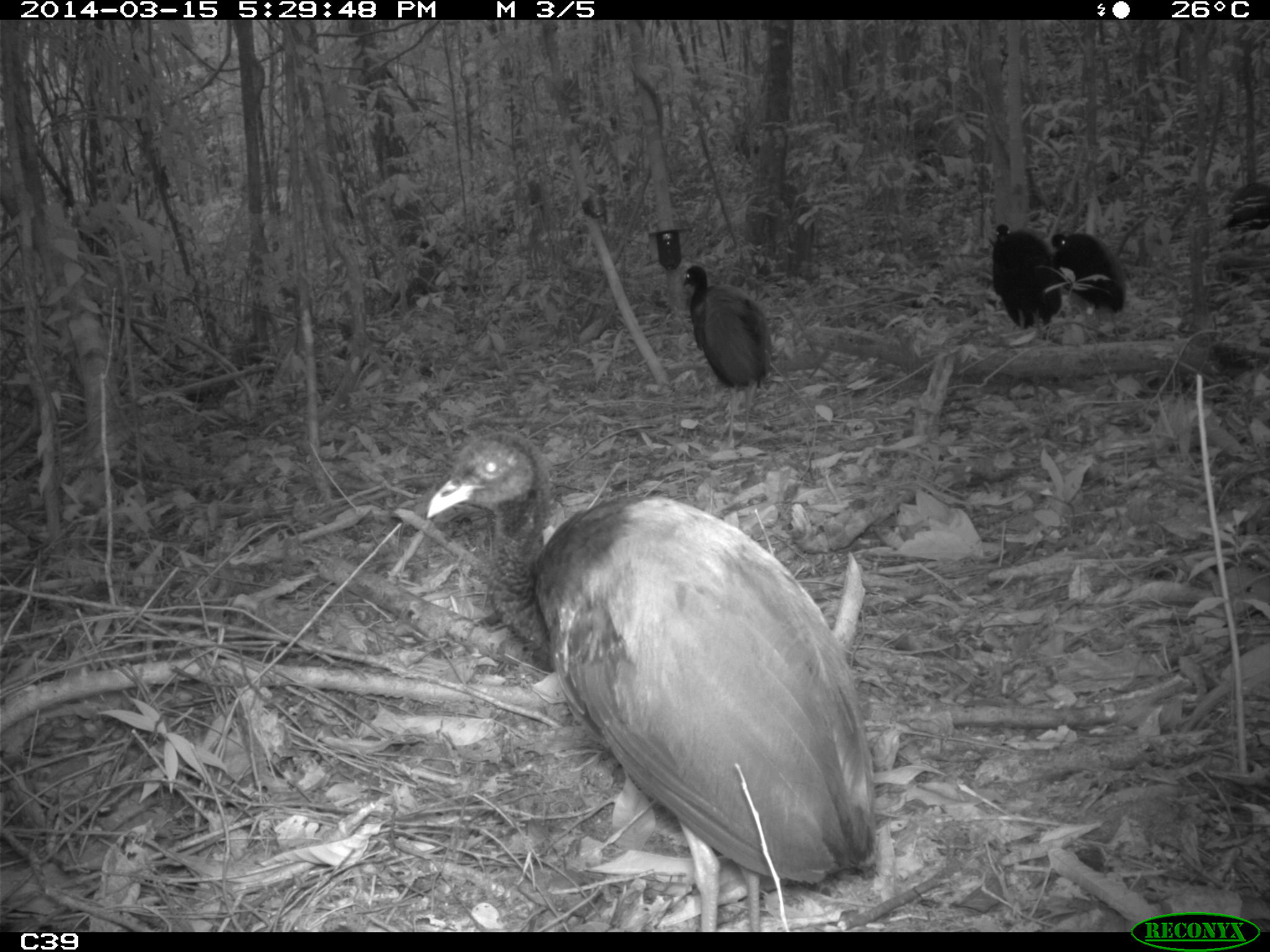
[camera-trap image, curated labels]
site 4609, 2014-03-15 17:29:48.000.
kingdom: Animalia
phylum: Chordata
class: Aves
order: Gruiformes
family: Psophiidae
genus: Psophia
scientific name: Psophia crepitans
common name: gray-winged trumpeter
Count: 8.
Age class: adult.